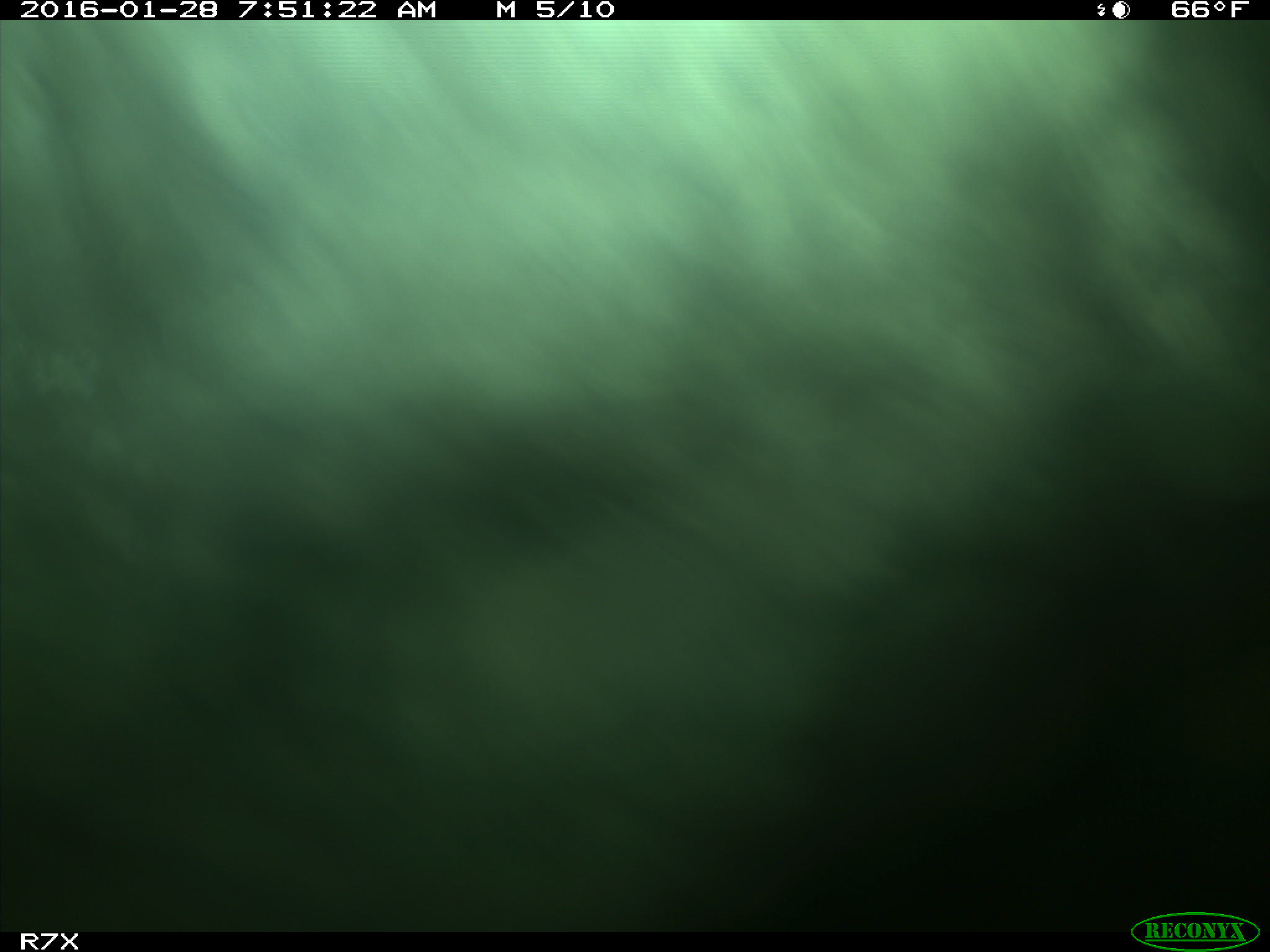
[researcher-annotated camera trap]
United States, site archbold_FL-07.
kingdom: Animalia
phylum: Chordata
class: Mammalia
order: Artiodactyla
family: Bovidae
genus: Bos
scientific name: Bos taurus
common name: domestic cow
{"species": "Bos taurus (domestic cow)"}